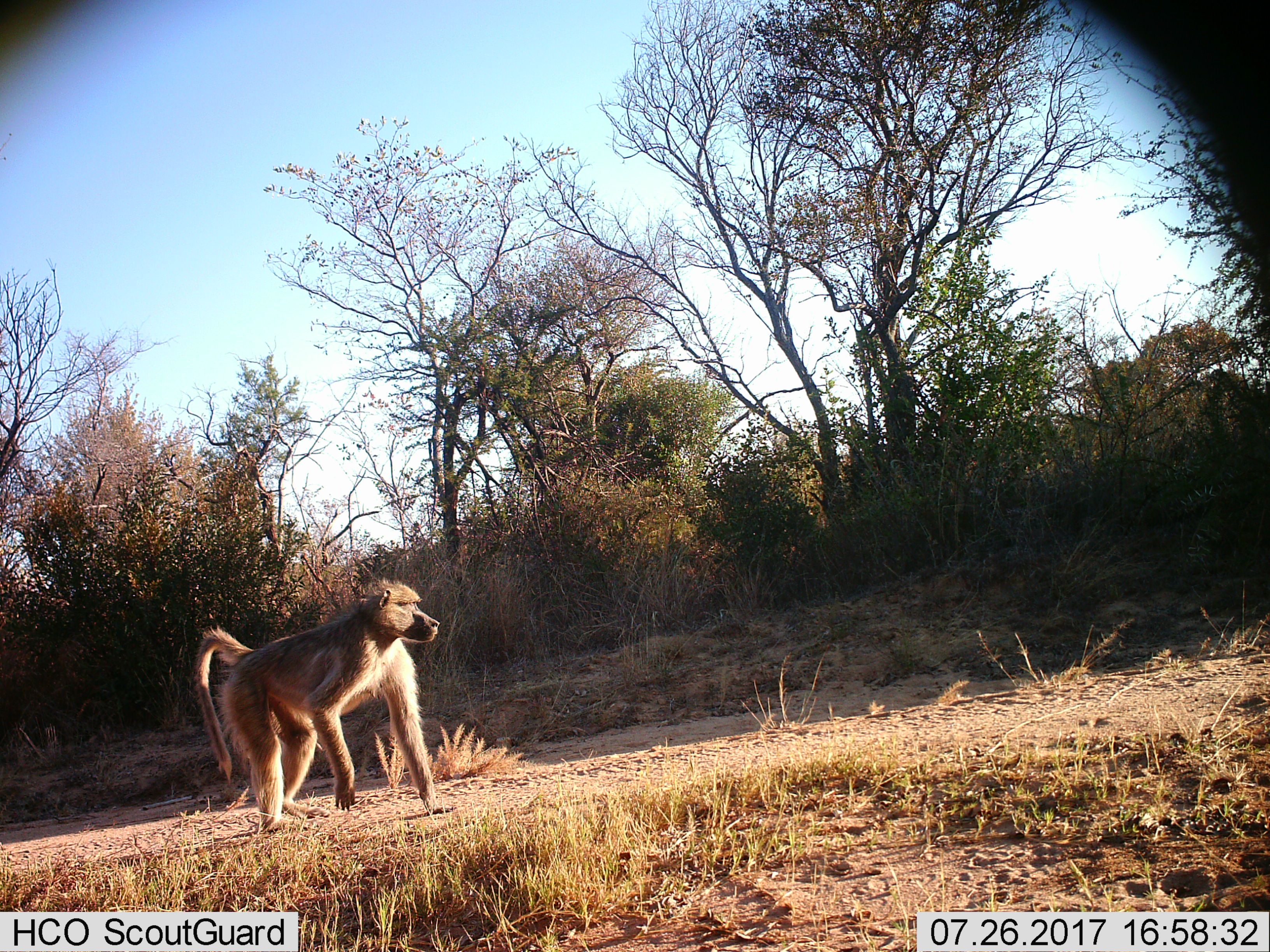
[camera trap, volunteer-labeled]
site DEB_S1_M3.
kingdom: Animalia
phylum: Chordata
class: Mammalia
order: Primates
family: Cercopithecidae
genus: Papio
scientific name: Papio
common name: baboon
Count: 1.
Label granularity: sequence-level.